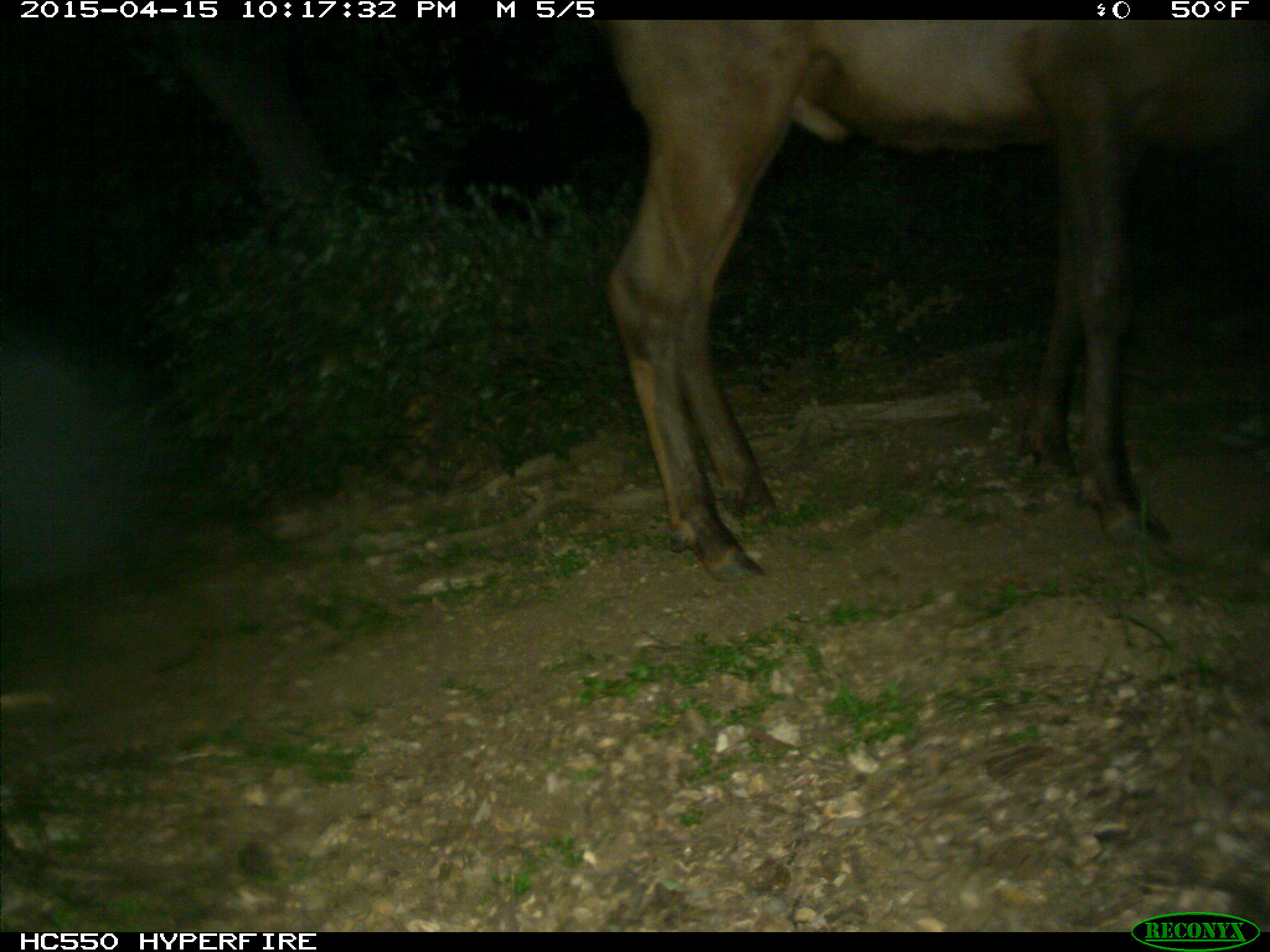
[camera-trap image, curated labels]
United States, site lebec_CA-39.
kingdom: Animalia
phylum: Chordata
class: Mammalia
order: Artiodactyla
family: Cervidae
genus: Cervus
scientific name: Cervus canadensis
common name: elk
Cervus canadensis (elk).